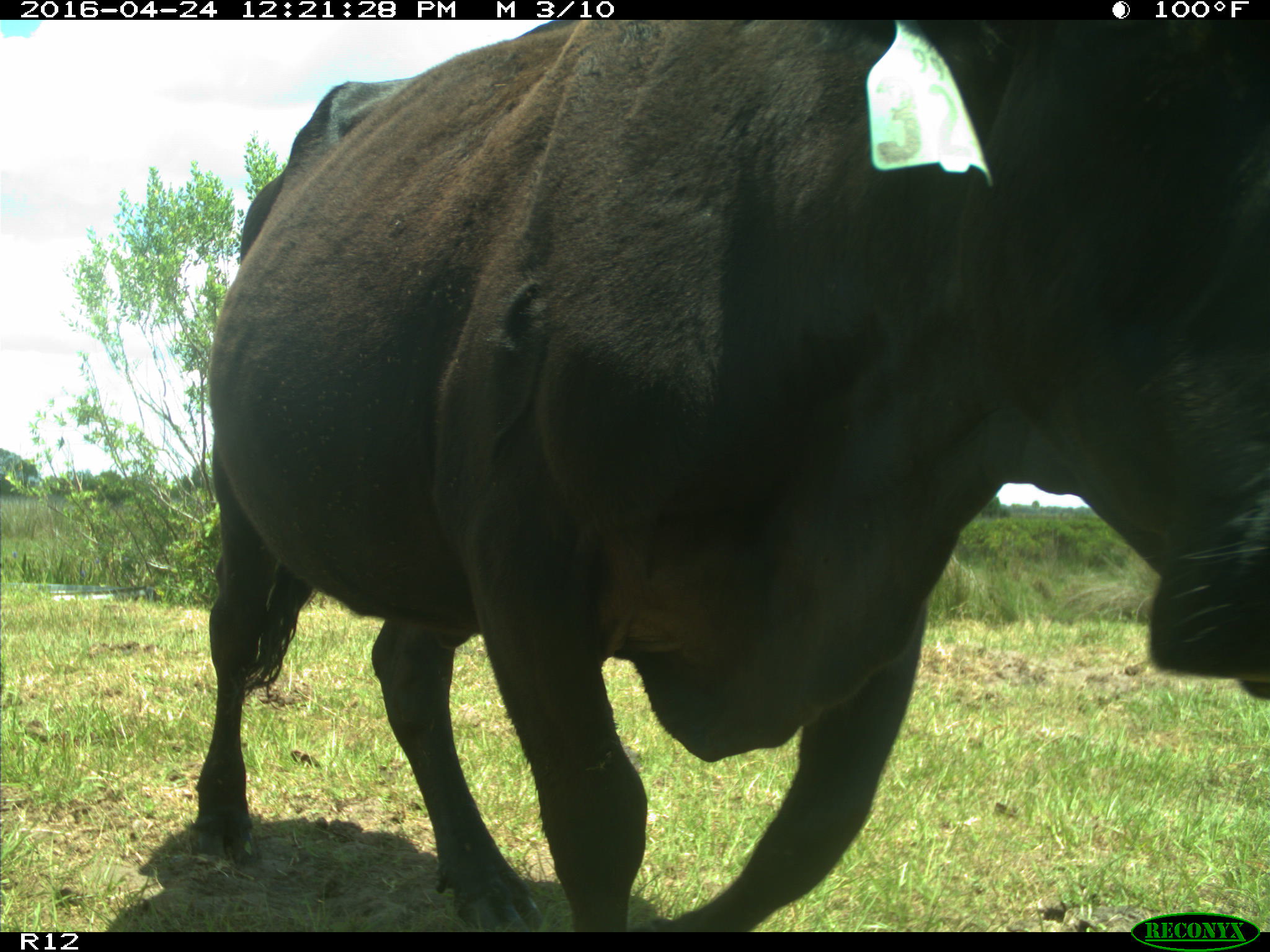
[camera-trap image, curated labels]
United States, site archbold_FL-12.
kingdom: Animalia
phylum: Chordata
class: Mammalia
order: Artiodactyla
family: Bovidae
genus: Bos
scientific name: Bos taurus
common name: domestic cow